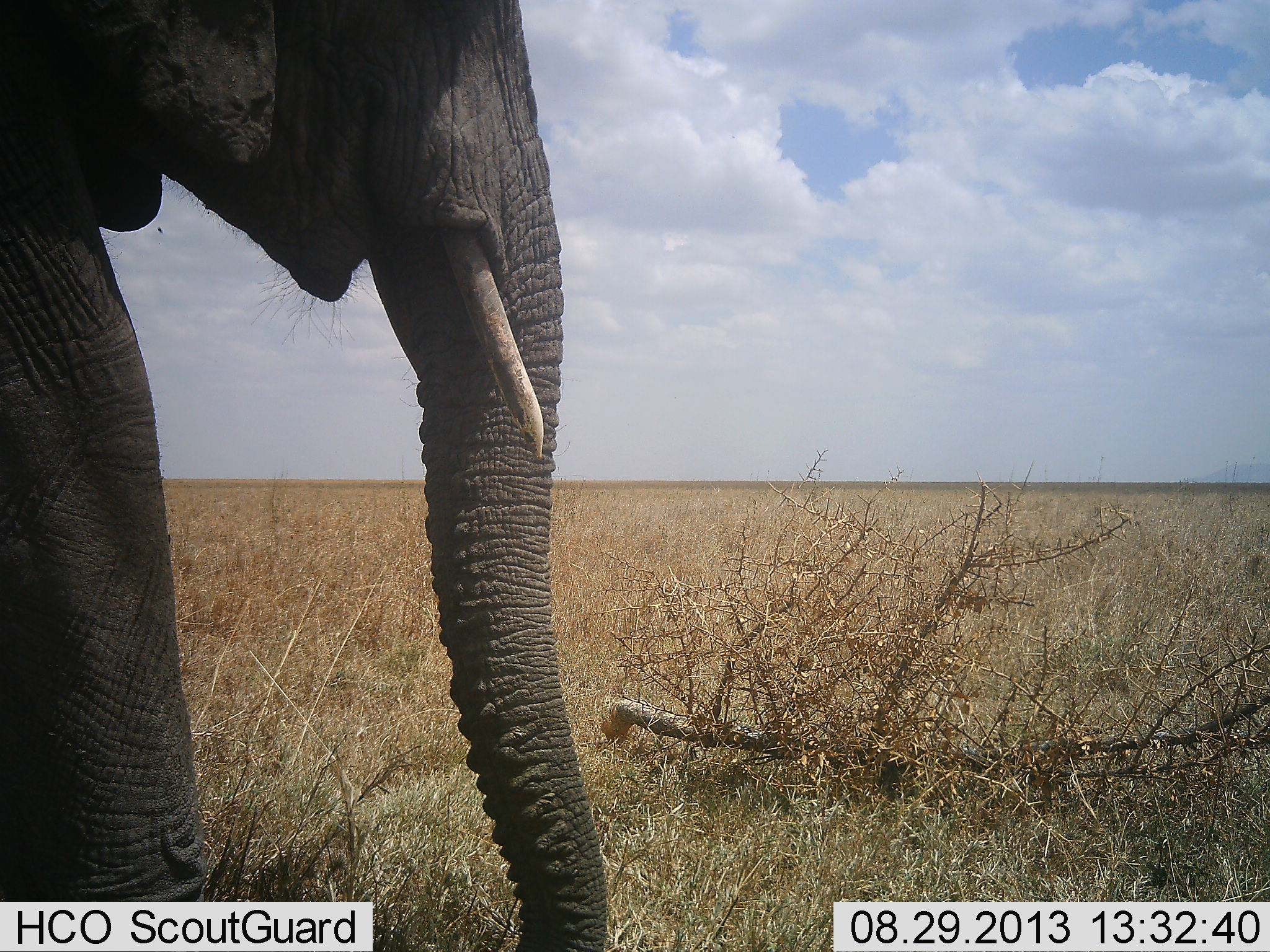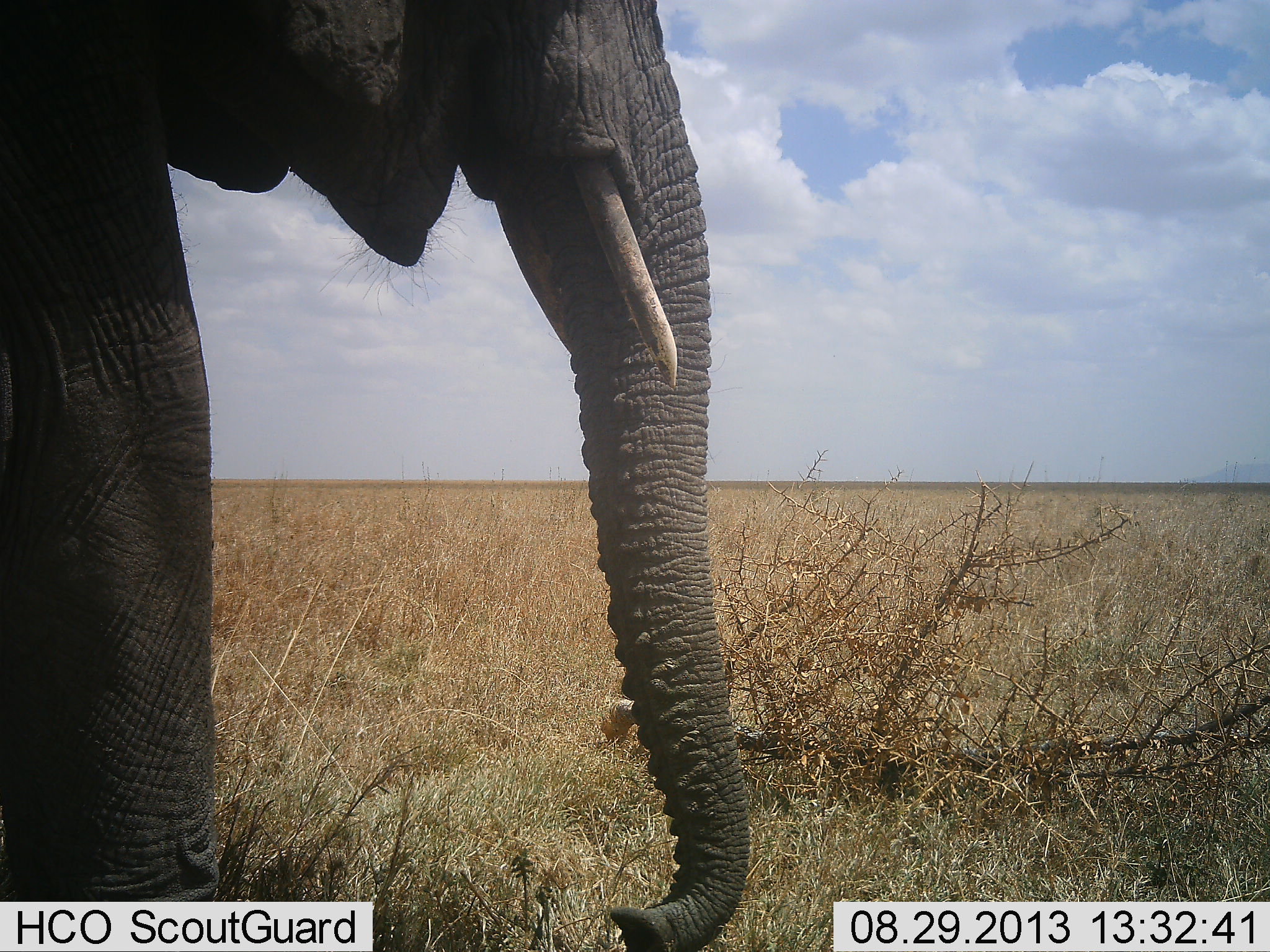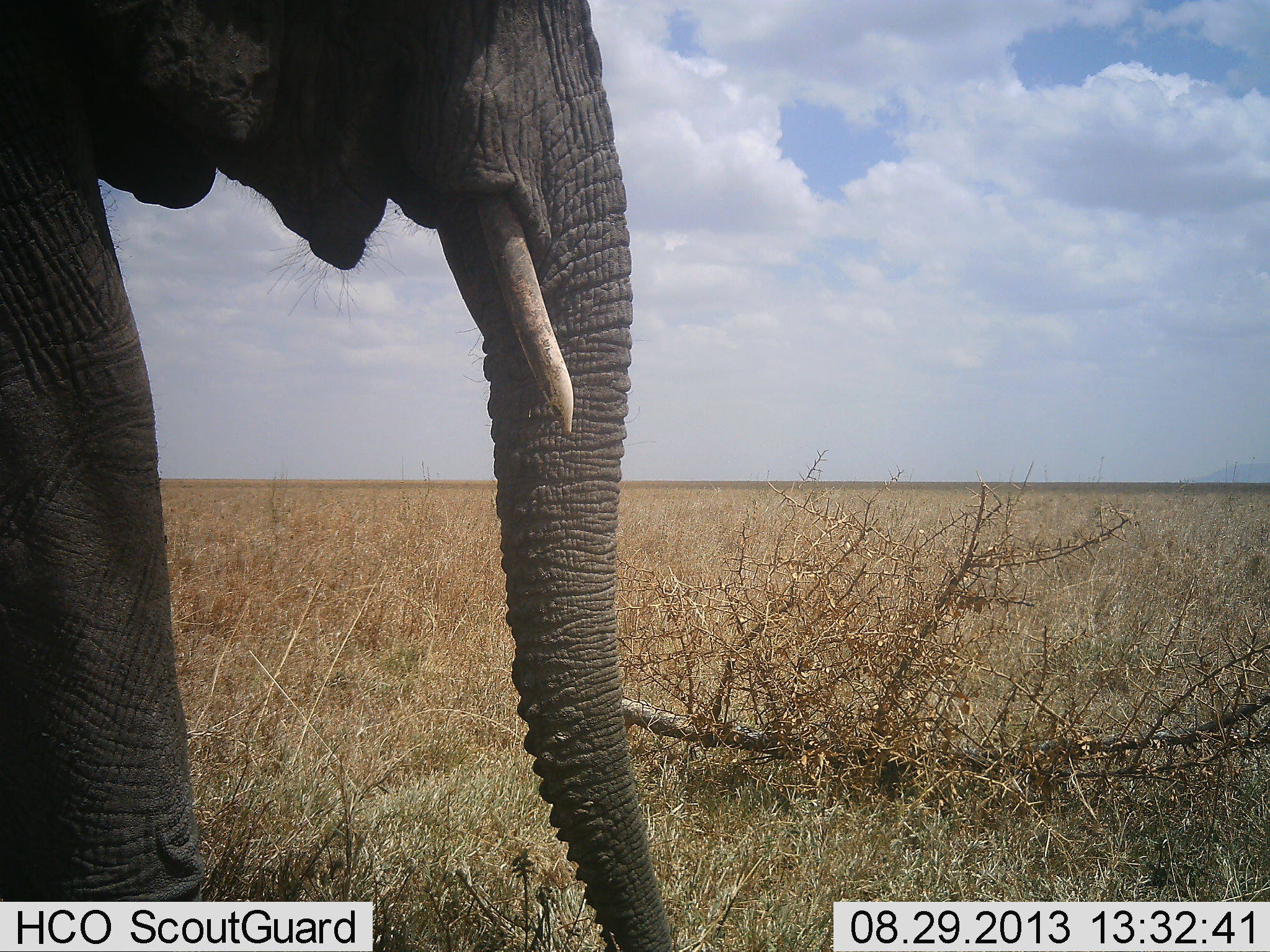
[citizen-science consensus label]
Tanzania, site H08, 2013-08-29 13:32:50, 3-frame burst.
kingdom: Animalia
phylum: Chordata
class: Mammalia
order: Proboscidea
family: Elephantidae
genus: Loxodonta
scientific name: Loxodonta africana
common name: african bush elephant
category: elephant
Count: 1.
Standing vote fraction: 60%.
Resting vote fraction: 0%.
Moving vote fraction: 30%.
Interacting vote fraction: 10%.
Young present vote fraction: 0%.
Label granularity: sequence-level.